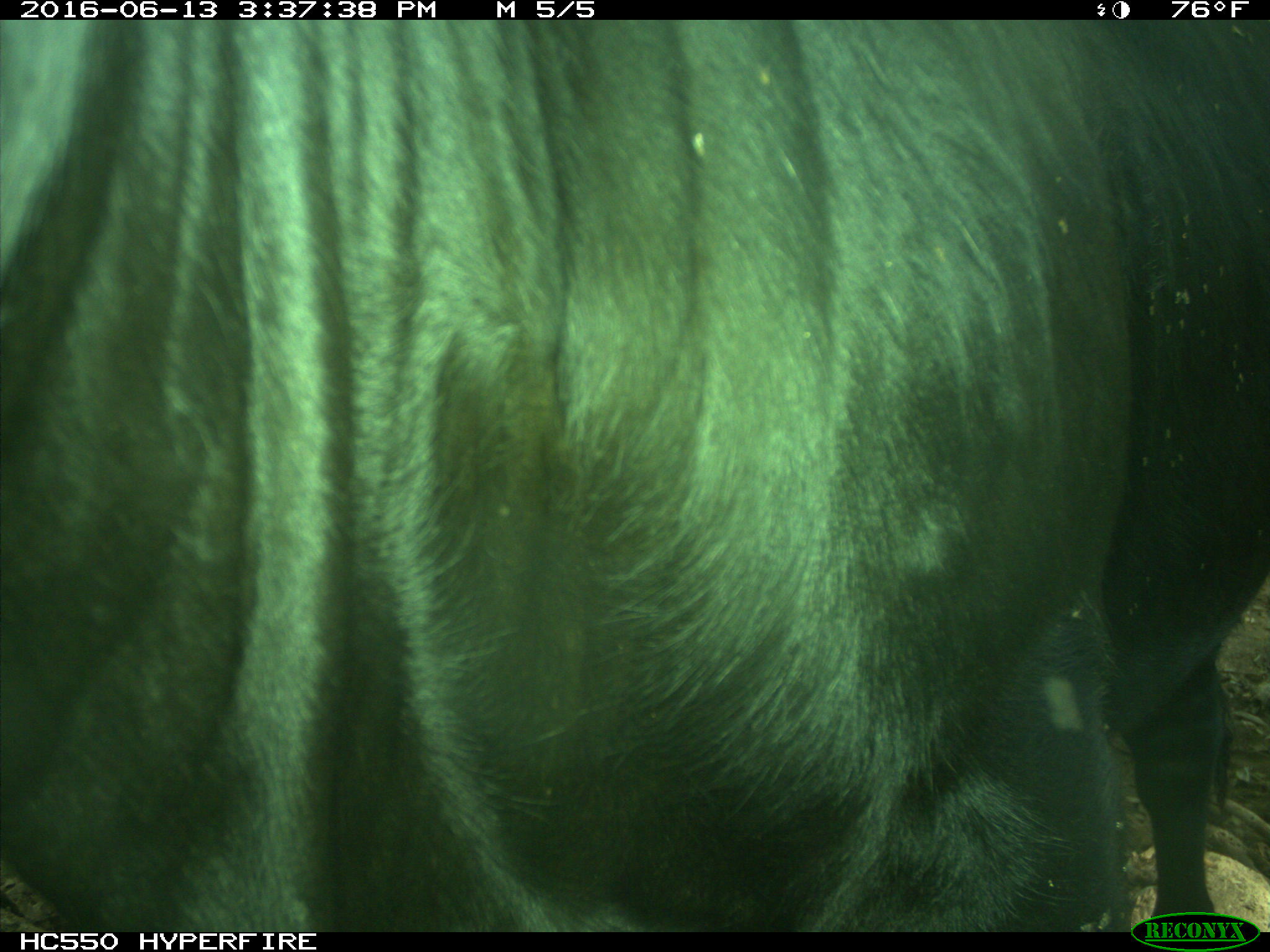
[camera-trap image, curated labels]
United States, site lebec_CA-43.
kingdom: Animalia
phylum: Chordata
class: Mammalia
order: Artiodactyla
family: Bovidae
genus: Bos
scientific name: Bos taurus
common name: domestic cow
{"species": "Bos taurus (domestic cow)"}